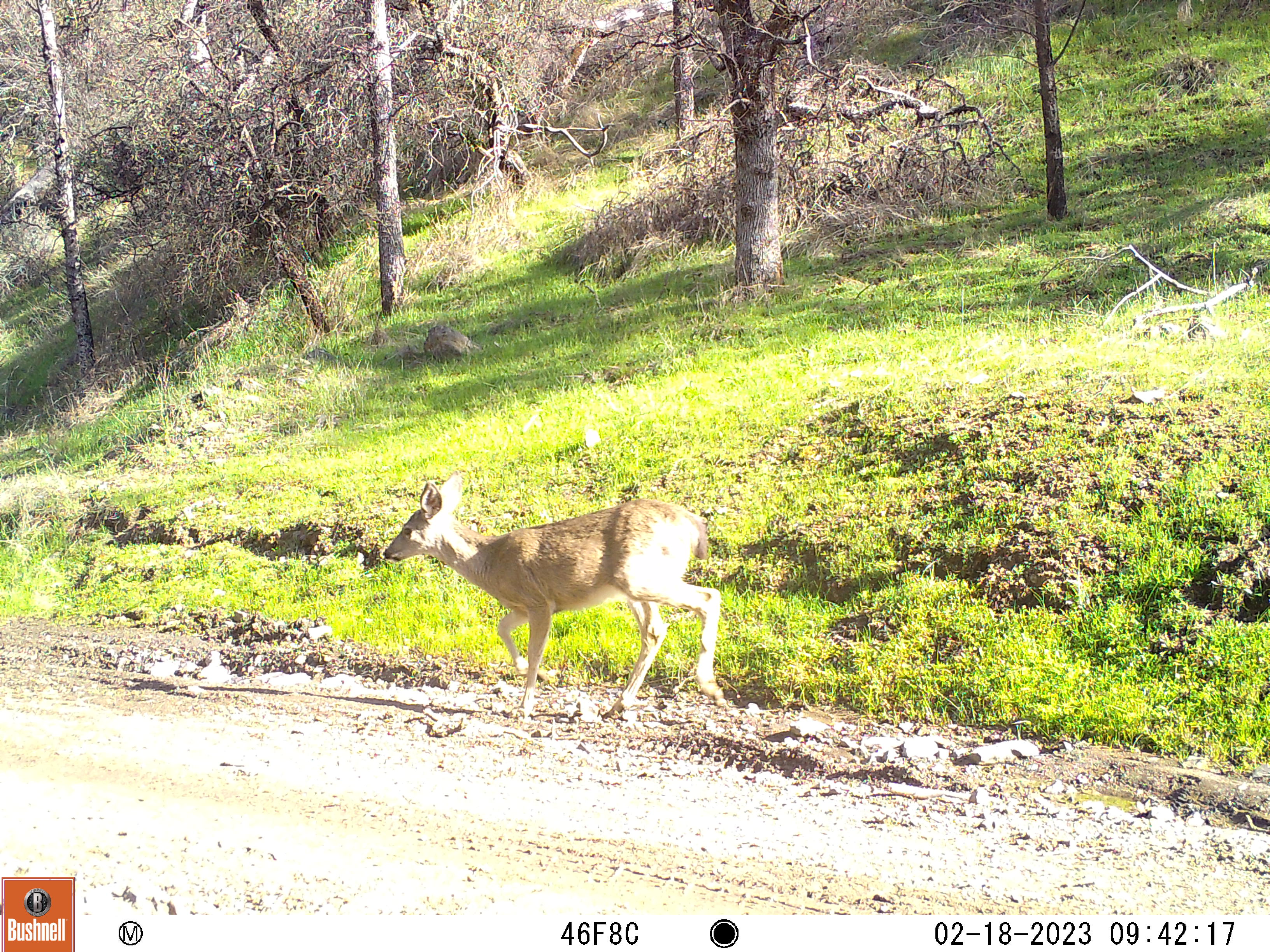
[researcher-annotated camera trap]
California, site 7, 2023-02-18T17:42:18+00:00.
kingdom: Animalia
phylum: Chordata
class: Mammalia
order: Artiodactyla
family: Cervidae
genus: Odocoileus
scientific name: Odocoileus hemionus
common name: mule deer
Mule deer (Odocoileus hemionus).